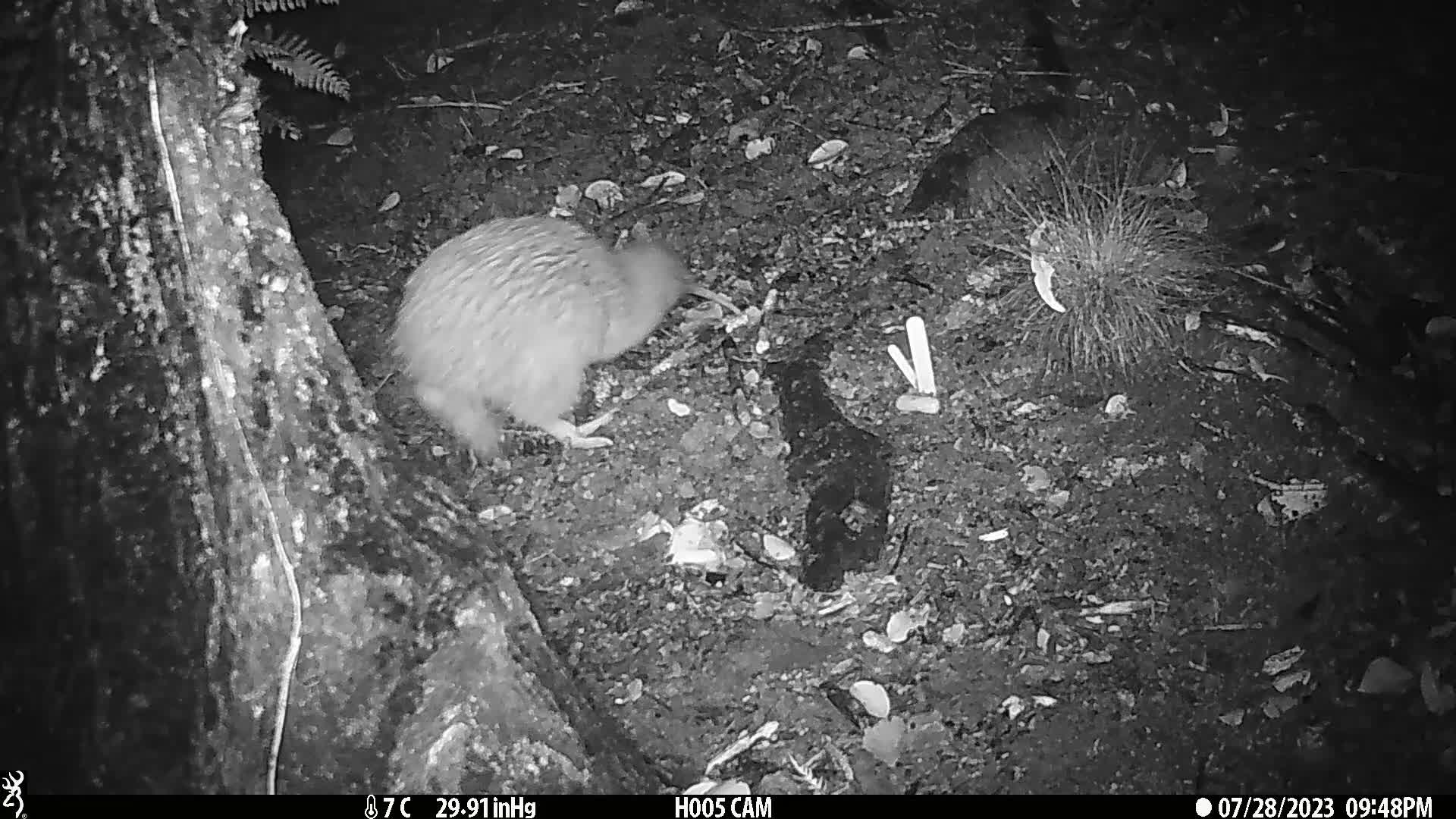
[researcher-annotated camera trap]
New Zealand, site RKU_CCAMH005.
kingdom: Animalia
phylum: Chordata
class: Aves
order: Apterygiformes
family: Apterygidae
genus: Apteryx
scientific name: Apteryx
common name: kiwi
Kiwi (Apteryx).